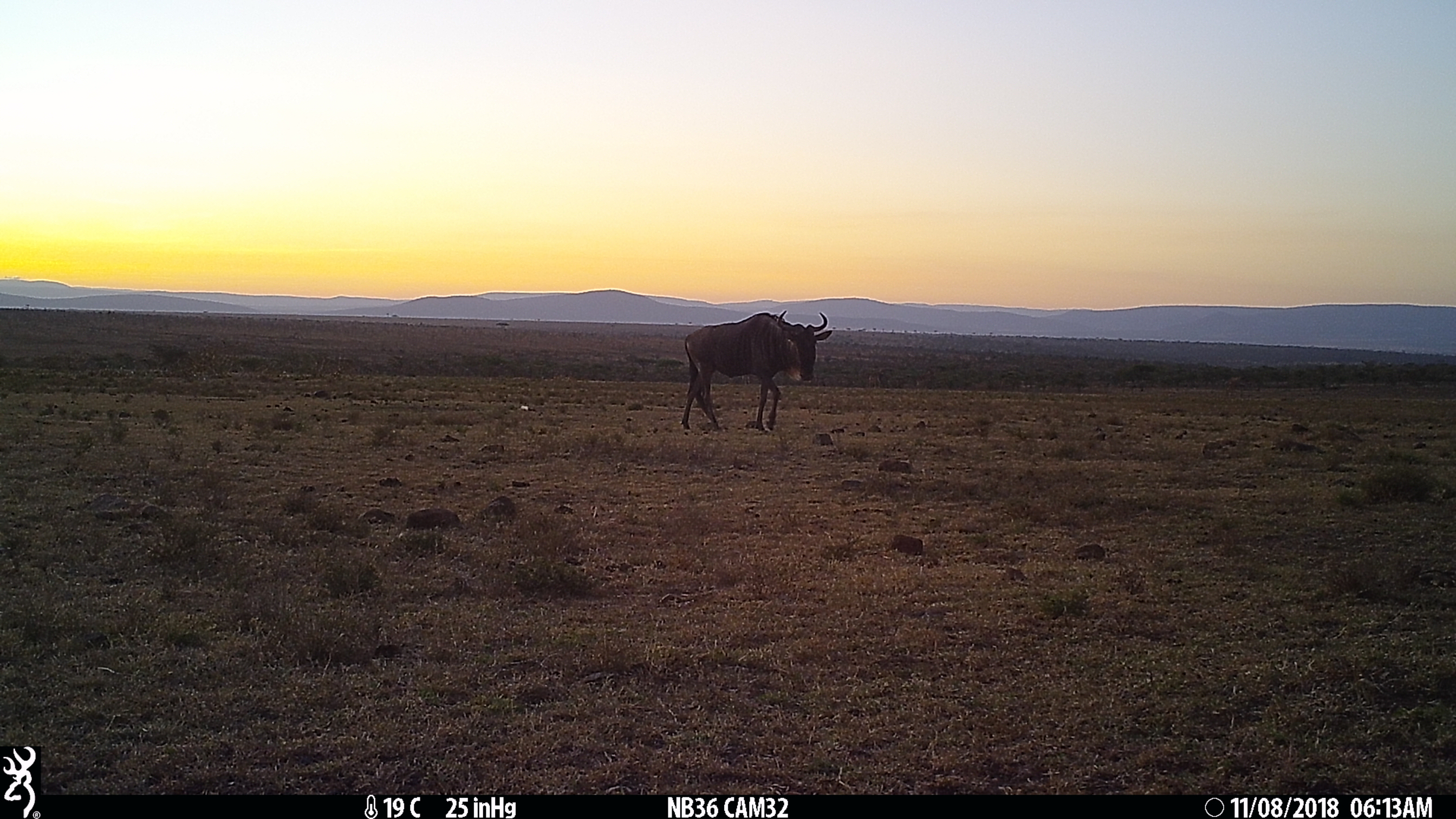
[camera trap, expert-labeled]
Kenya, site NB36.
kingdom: Animalia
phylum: Chordata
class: Mammalia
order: Artiodactyla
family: Bovidae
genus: Connochaetes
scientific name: Connochaetes taurinus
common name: blue wildebeest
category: wildebeest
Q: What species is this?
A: Wildebeest (blue wildebeest) (Connochaetes taurinus).